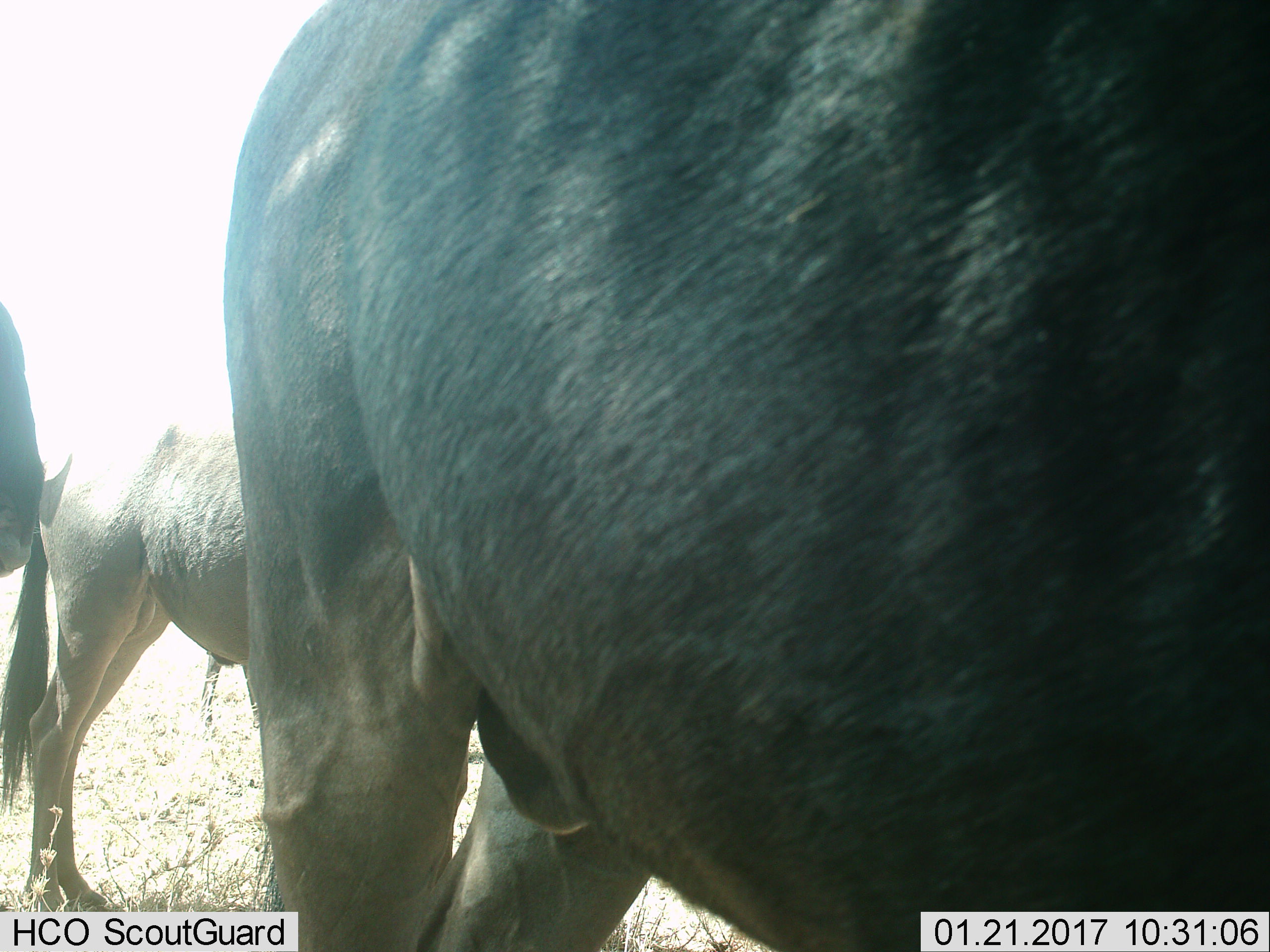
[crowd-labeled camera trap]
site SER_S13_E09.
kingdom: Animalia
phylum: Chordata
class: Mammalia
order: Artiodactyla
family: Bovidae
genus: Connochaetes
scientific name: Connochaetes taurinus taurinus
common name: blue wildebeest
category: wildebeestblue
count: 3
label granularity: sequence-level